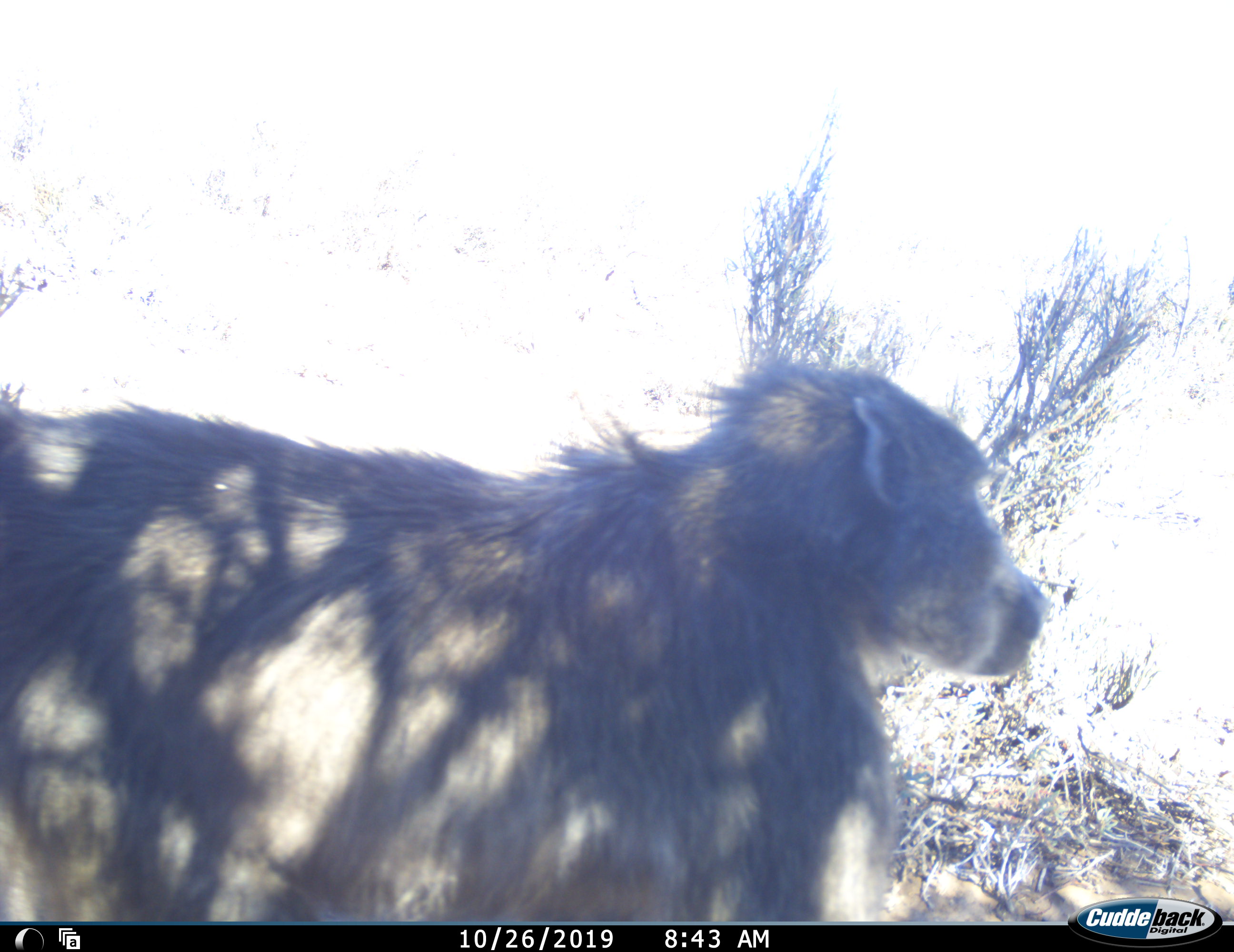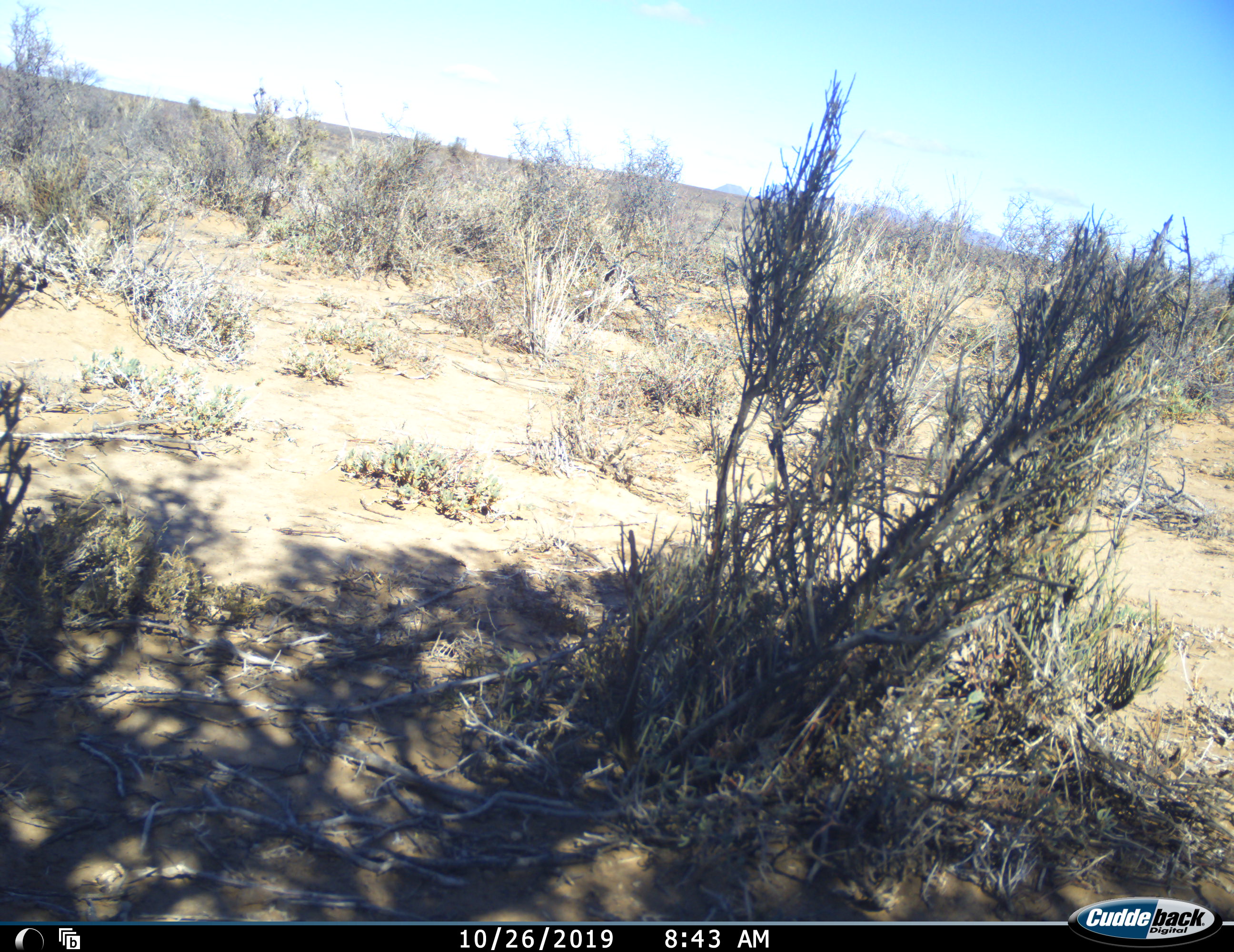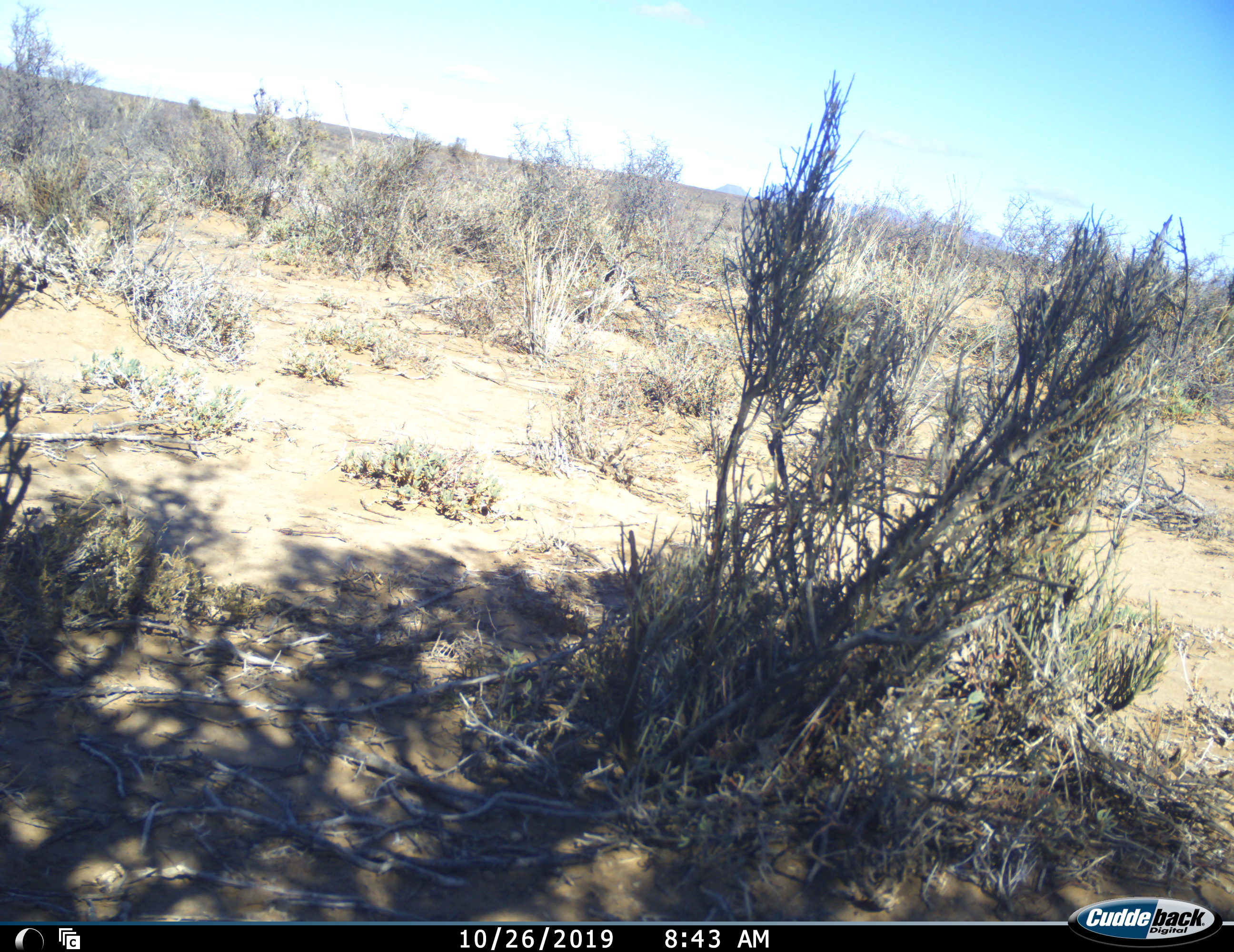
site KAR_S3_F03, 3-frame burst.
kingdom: Animalia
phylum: Chordata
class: Mammalia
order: Primates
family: Cercopithecidae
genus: Papio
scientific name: Papio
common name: baboon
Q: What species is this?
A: Baboon (Papio).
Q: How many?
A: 1.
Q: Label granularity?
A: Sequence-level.